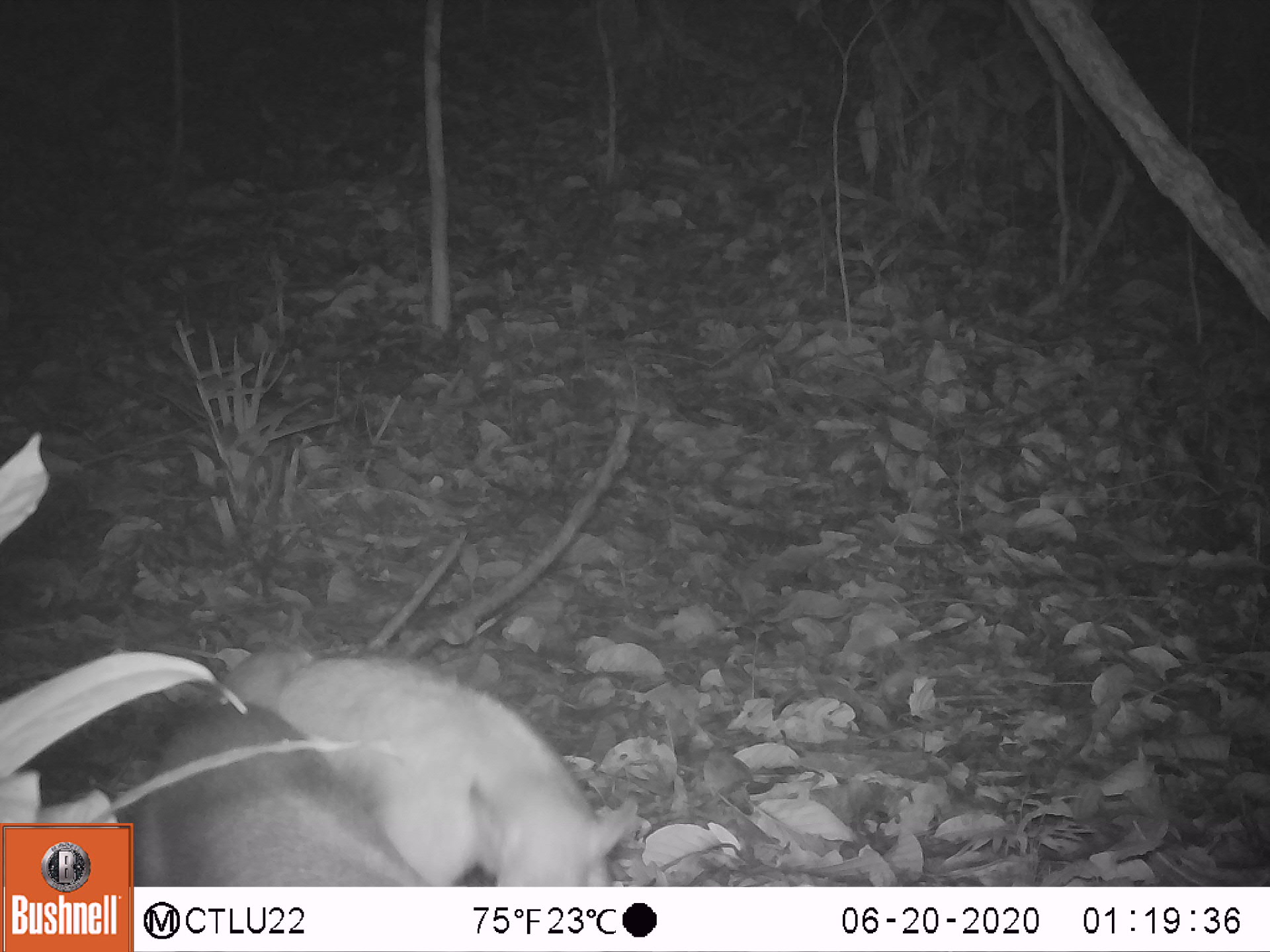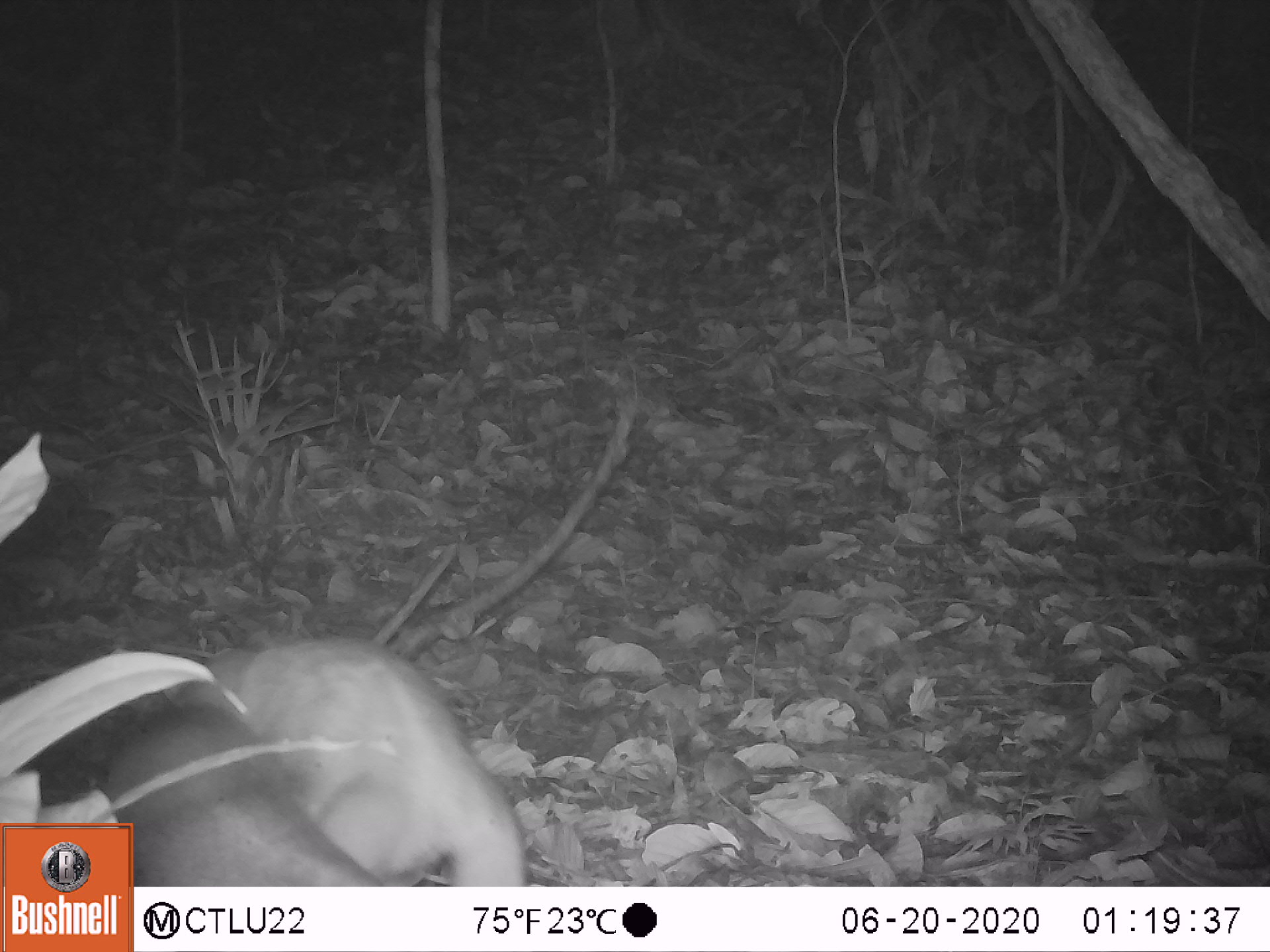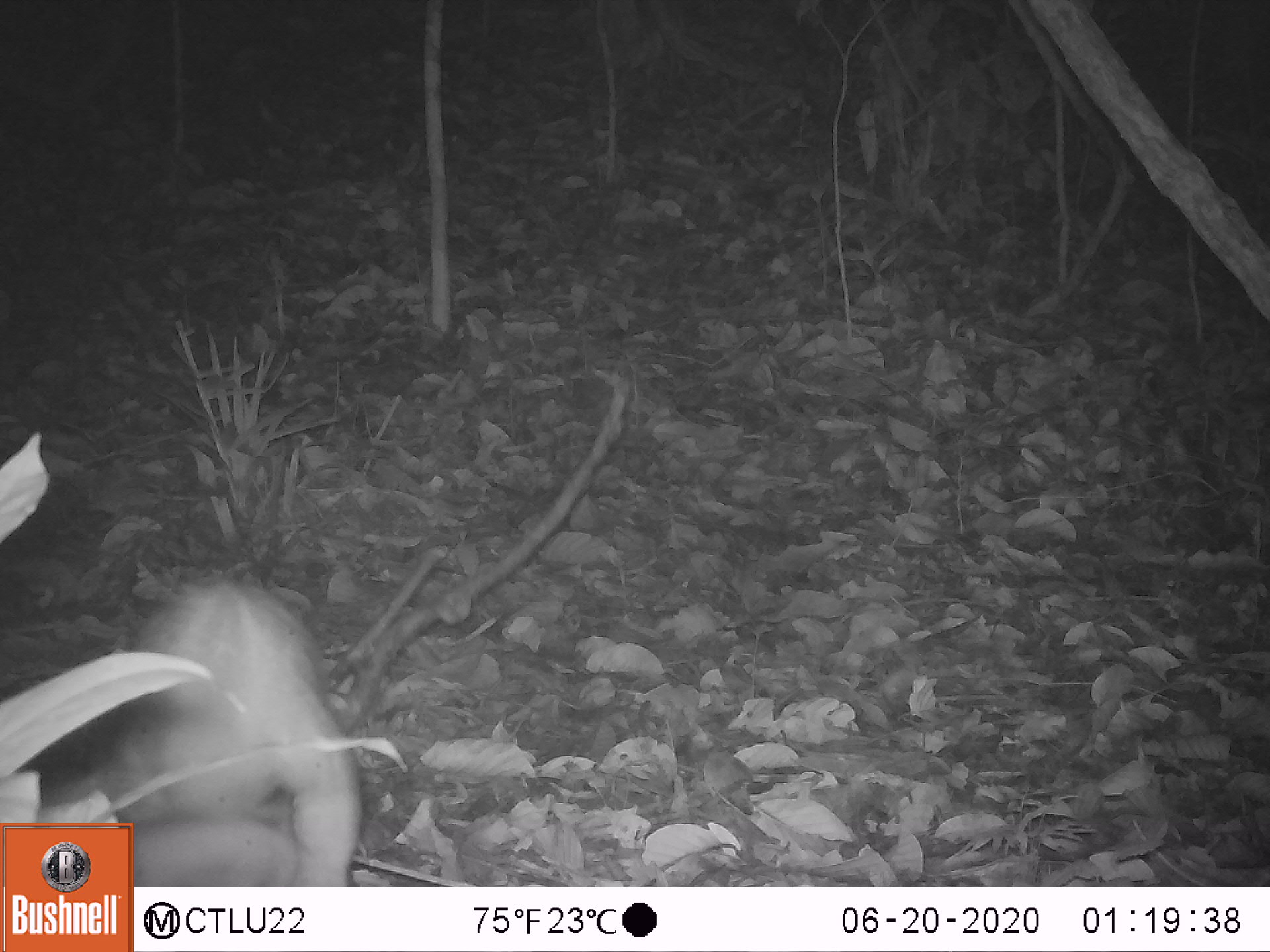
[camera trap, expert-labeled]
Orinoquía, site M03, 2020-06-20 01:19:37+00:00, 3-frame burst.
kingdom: Animalia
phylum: Chordata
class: Mammalia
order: Pilosa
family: Myrmecophagidae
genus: Tamandua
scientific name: Tamandua tetradactyla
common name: southern tamandua